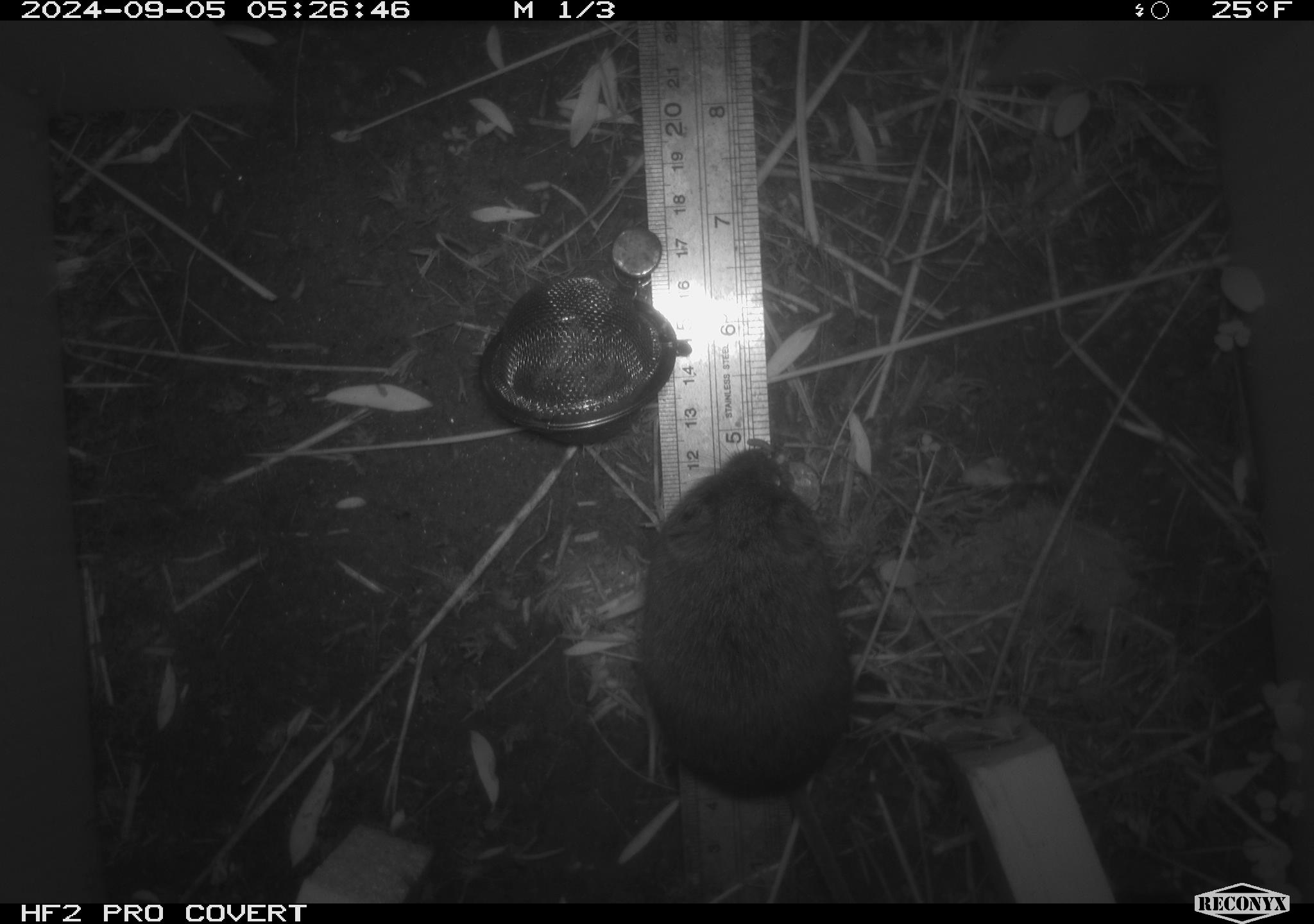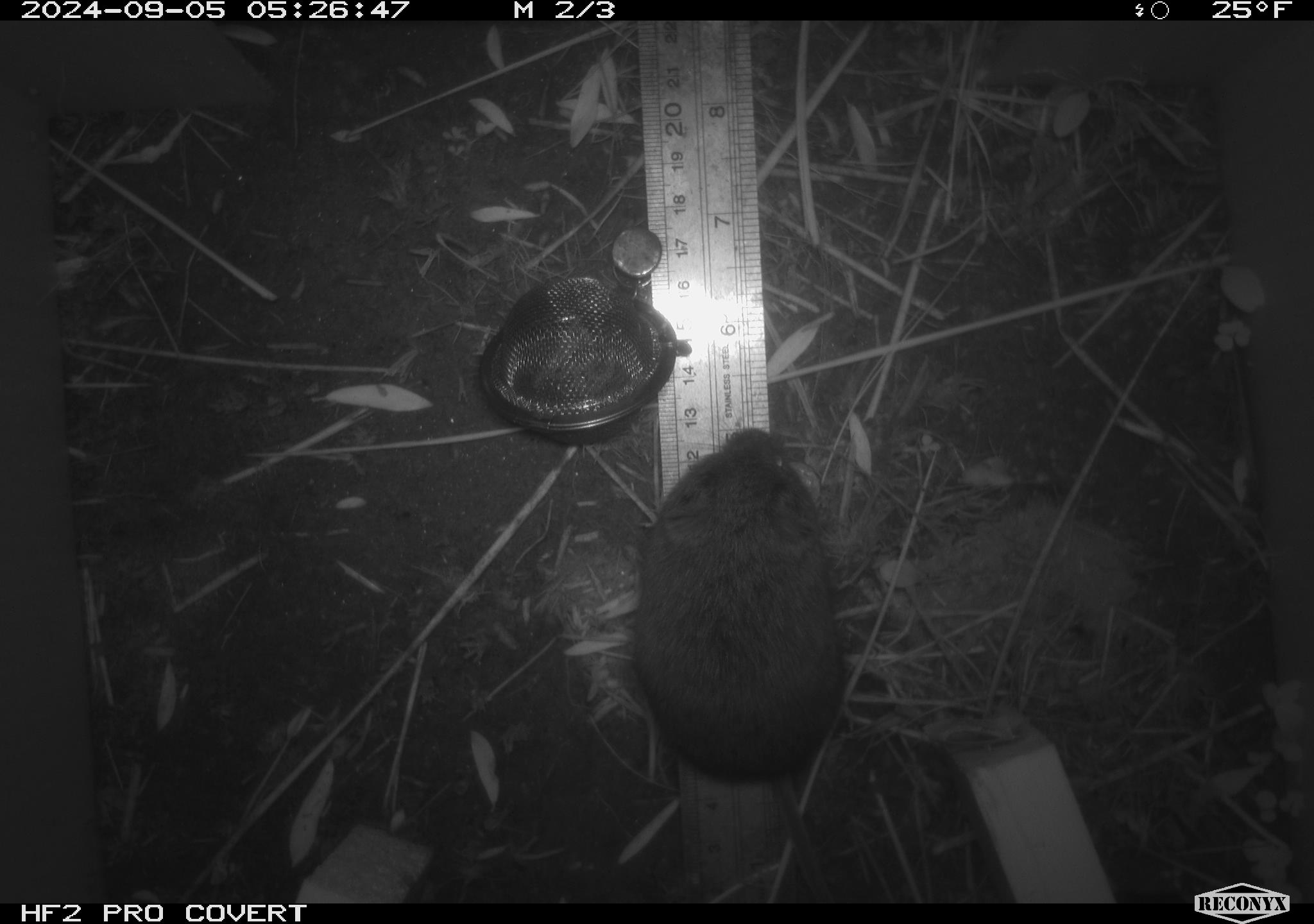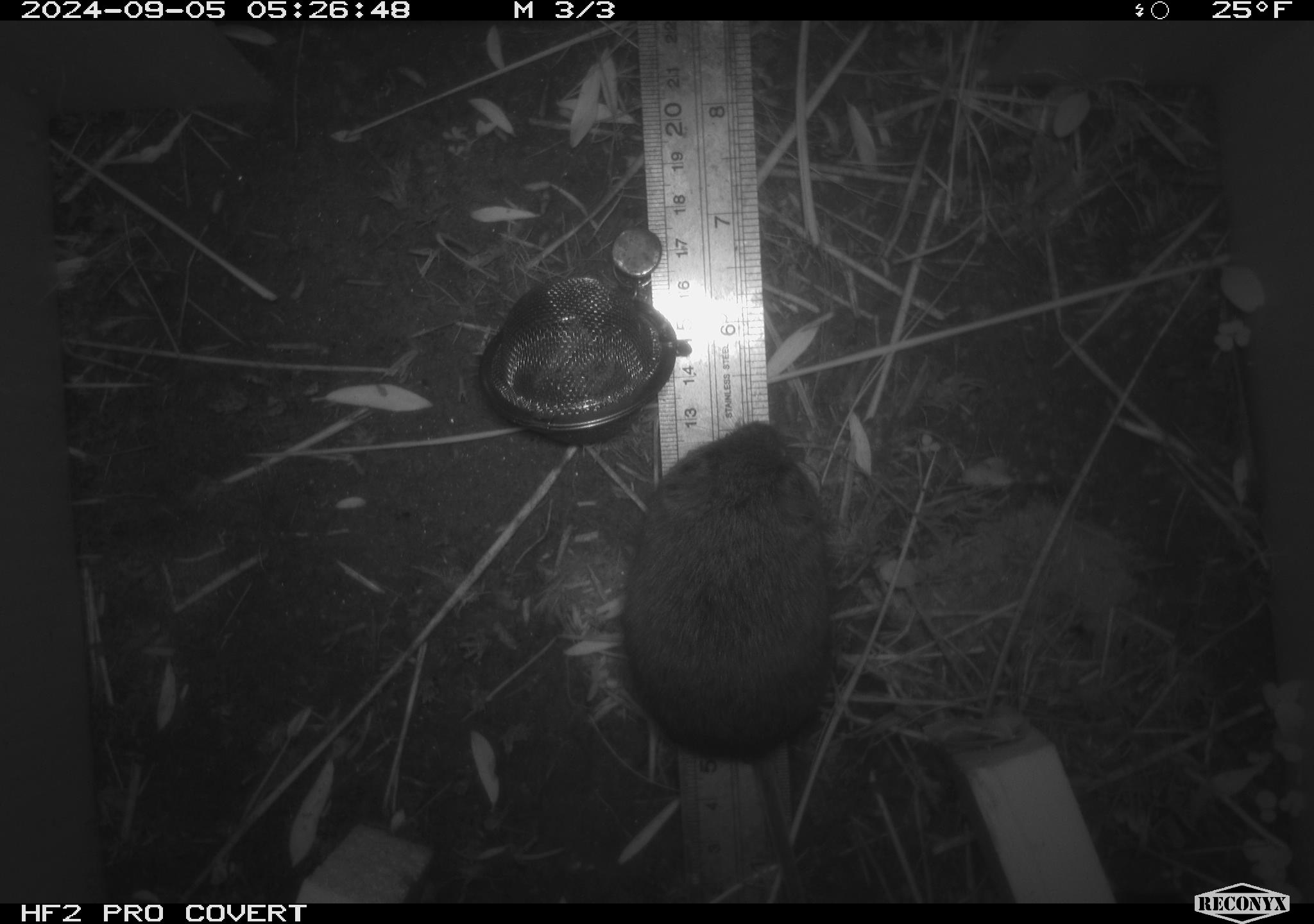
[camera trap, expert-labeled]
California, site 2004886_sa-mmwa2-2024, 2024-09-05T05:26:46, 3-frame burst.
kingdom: Animalia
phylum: Chordata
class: Mammalia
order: Rodentia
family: Cricetidae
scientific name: Arvicolinae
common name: voles, lemmings, and muskrats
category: arvicolinae subfamily